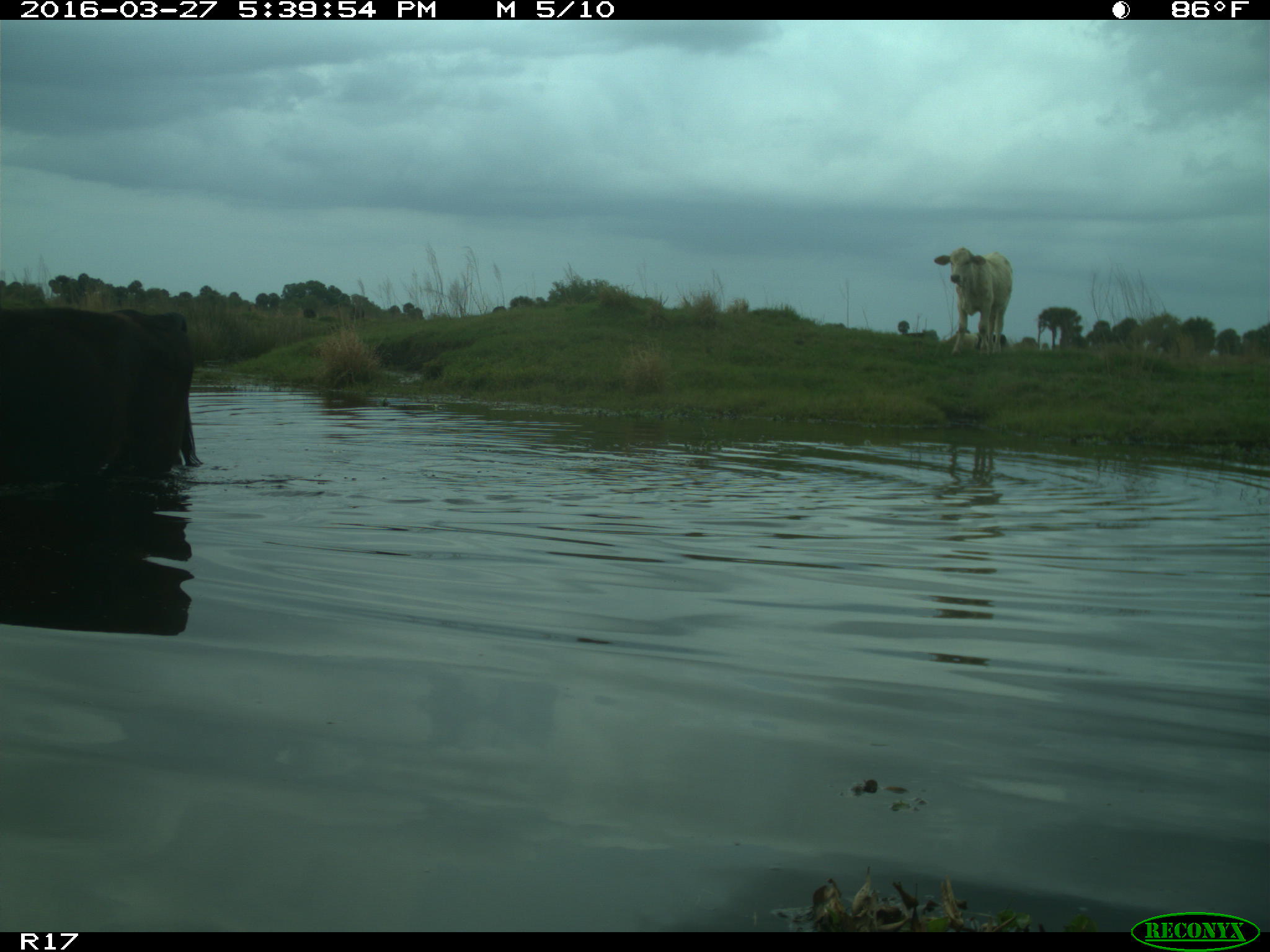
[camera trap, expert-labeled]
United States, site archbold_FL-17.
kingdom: Animalia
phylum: Chordata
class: Mammalia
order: Artiodactyla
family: Bovidae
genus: Bos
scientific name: Bos taurus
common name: domestic cow